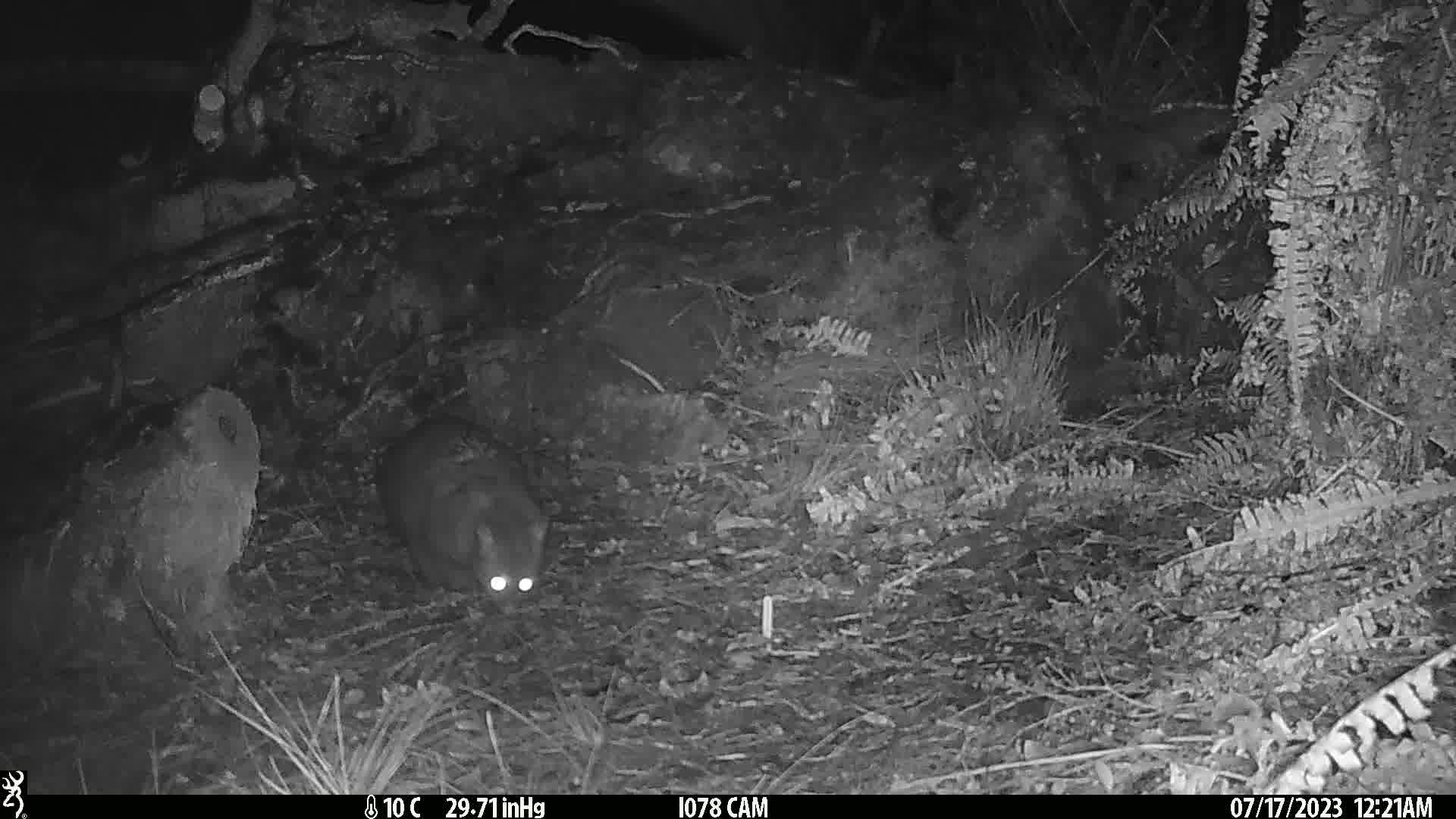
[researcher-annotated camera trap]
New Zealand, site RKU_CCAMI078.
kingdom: Animalia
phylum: Chordata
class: Mammalia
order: Diprotodontia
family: Phalangeridae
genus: Trichosurus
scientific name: Trichosurus vulpecula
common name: common brushtail possum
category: possum